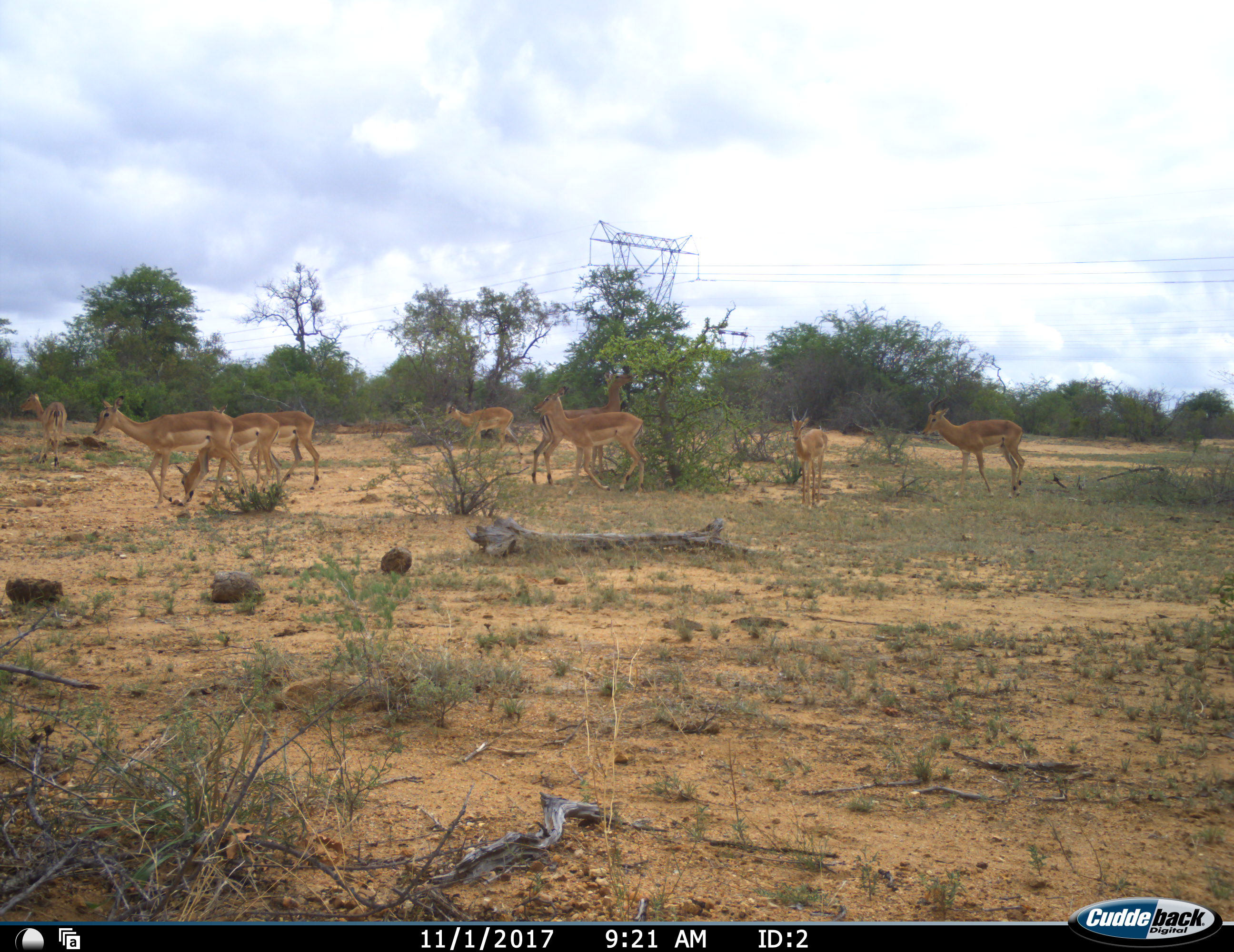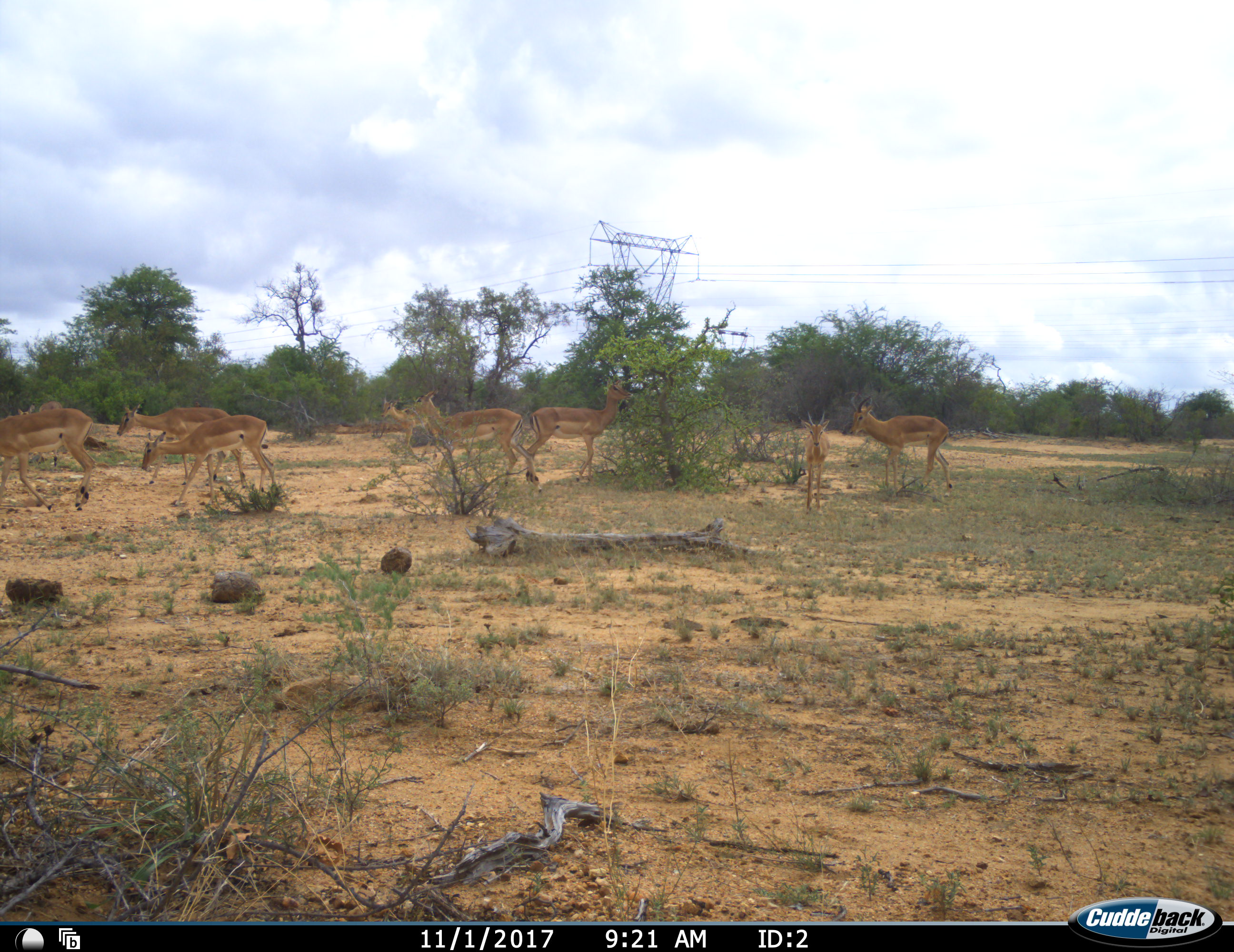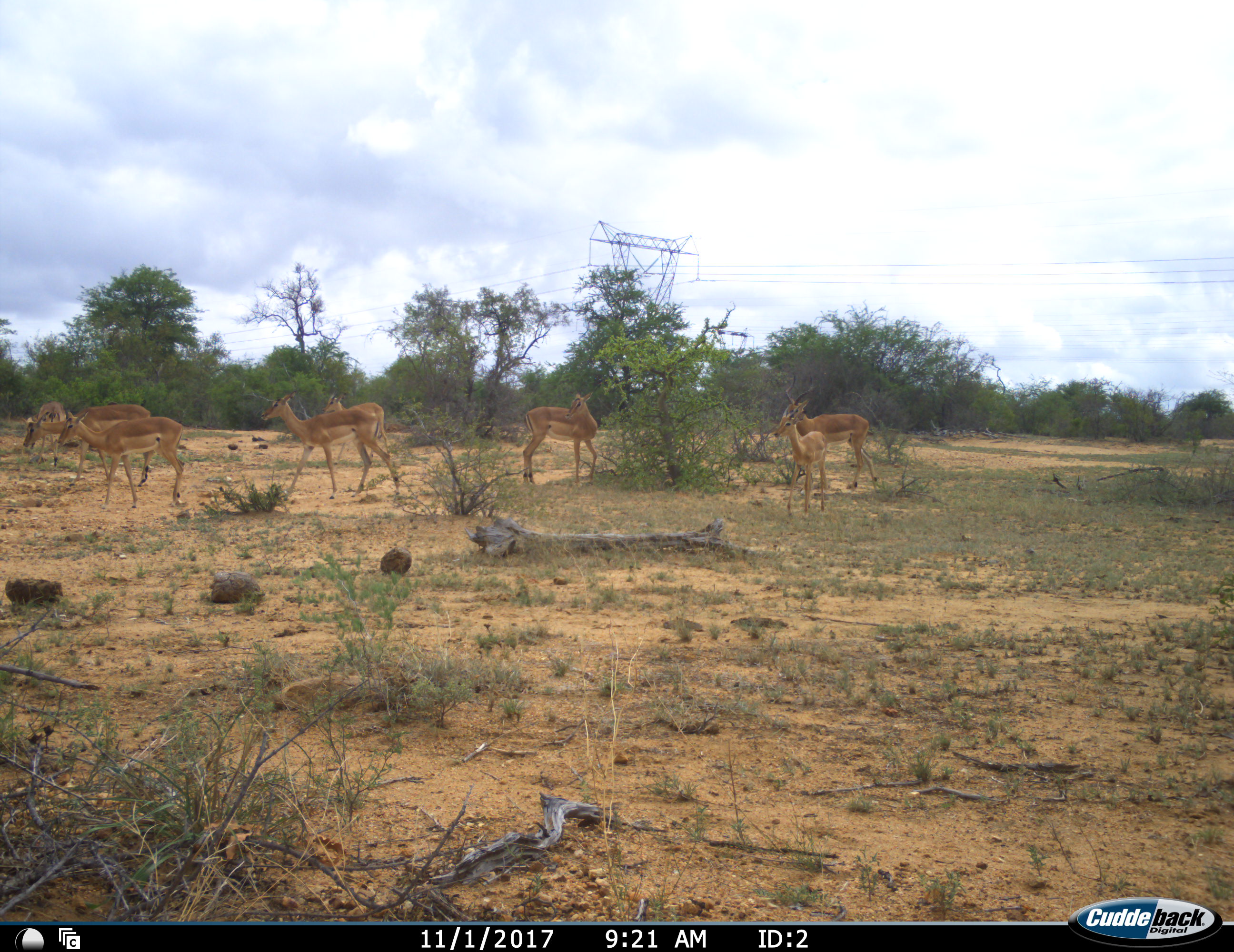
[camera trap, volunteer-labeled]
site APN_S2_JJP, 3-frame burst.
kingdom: Animalia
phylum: Chordata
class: Mammalia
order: Artiodactyla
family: Bovidae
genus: Aepyceros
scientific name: Aepyceros melampus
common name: impala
Impala (Aepyceros melampus), count 9. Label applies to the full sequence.